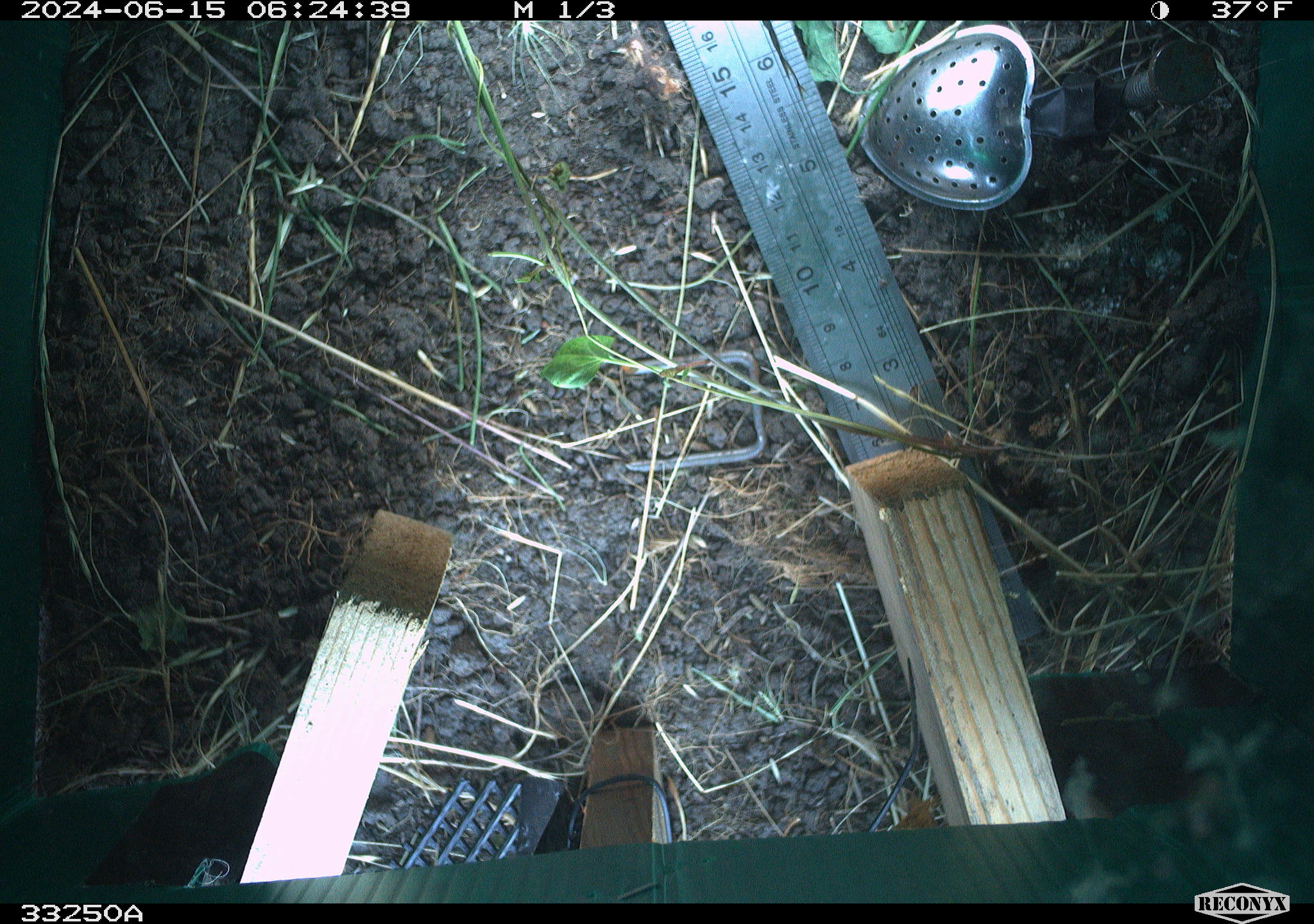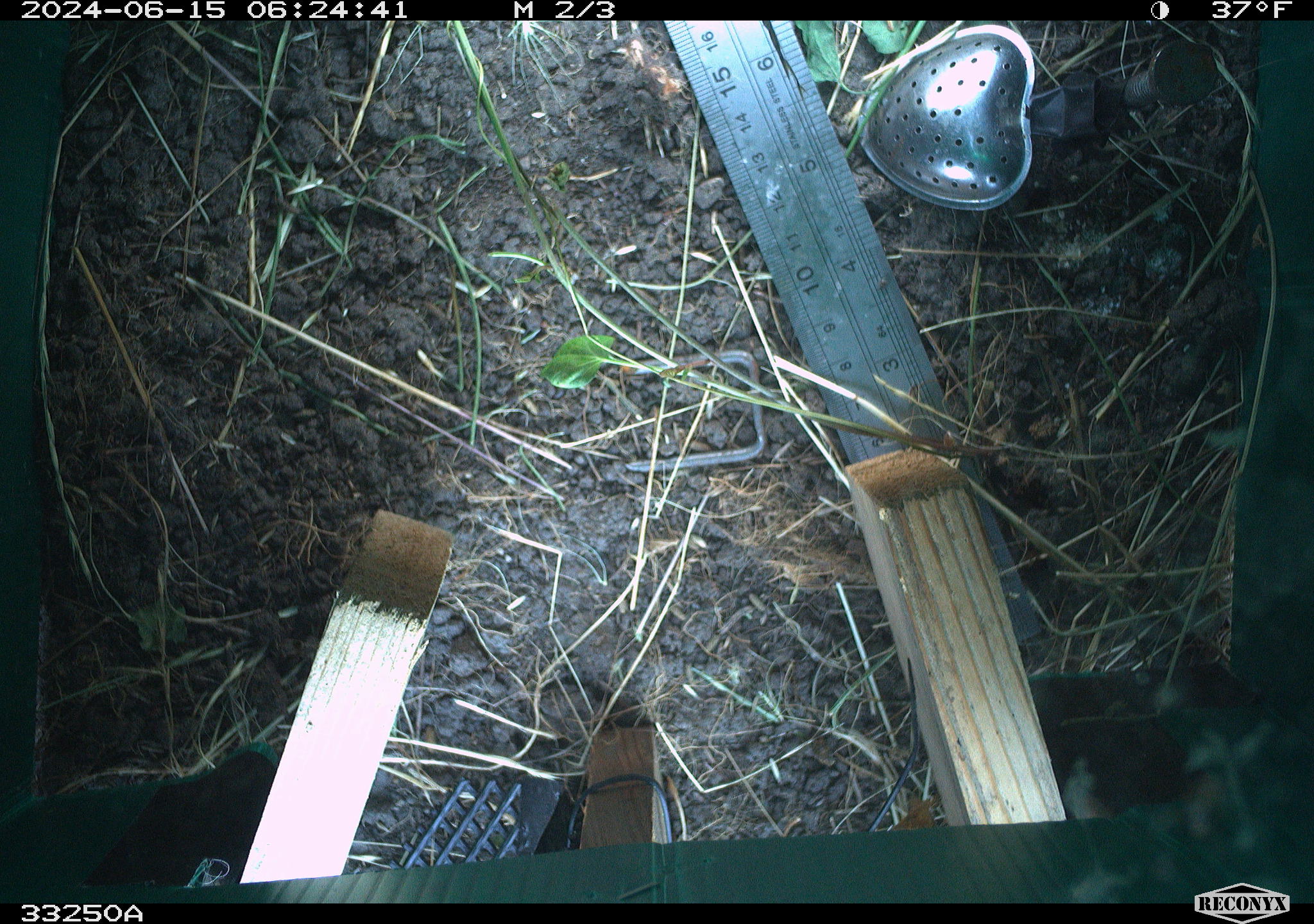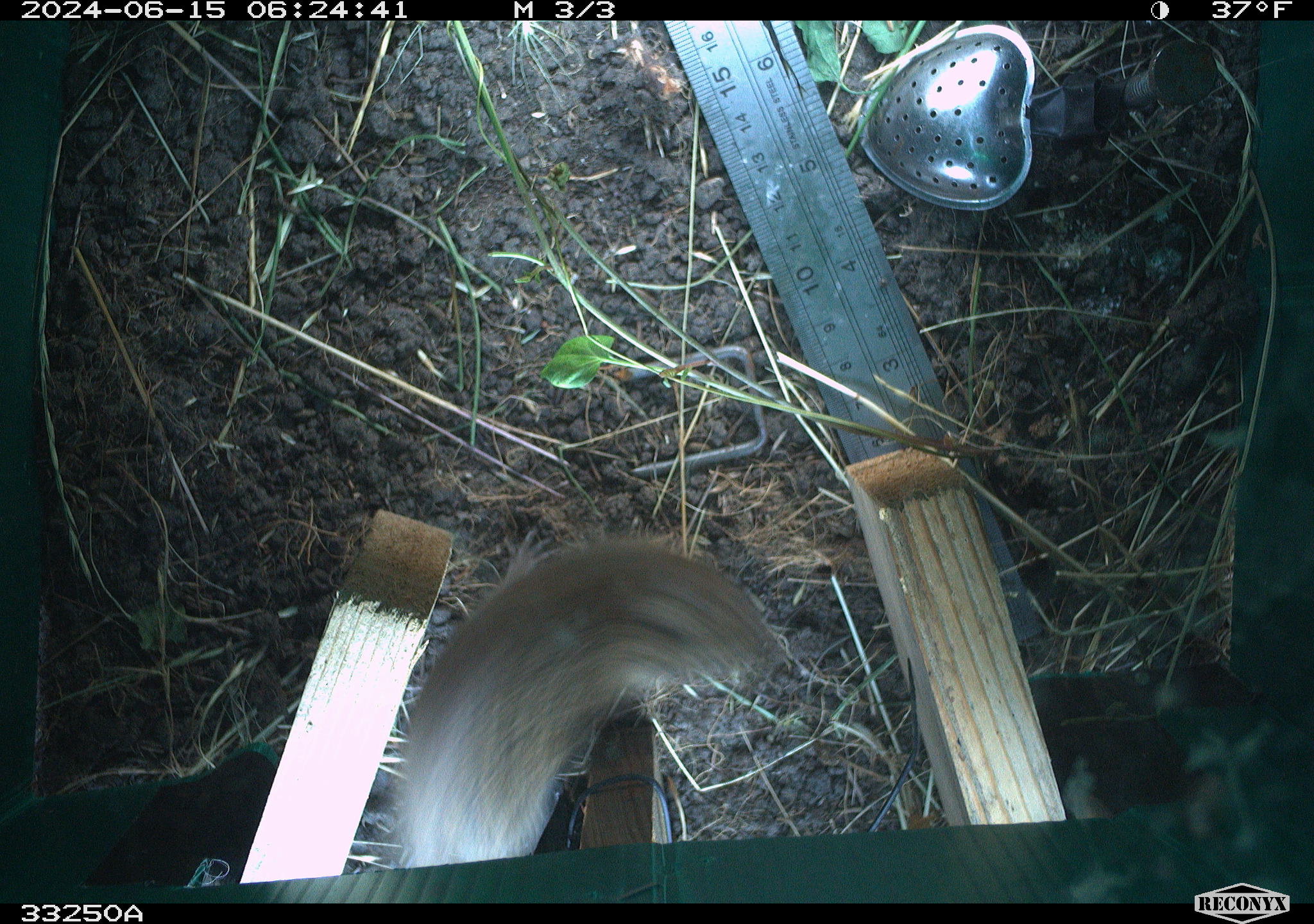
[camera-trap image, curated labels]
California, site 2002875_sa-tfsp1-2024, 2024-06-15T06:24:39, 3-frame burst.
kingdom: Animalia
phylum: Chordata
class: Mammalia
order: Rodentia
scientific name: Rodentia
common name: rodent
Rodent (Rodentia).